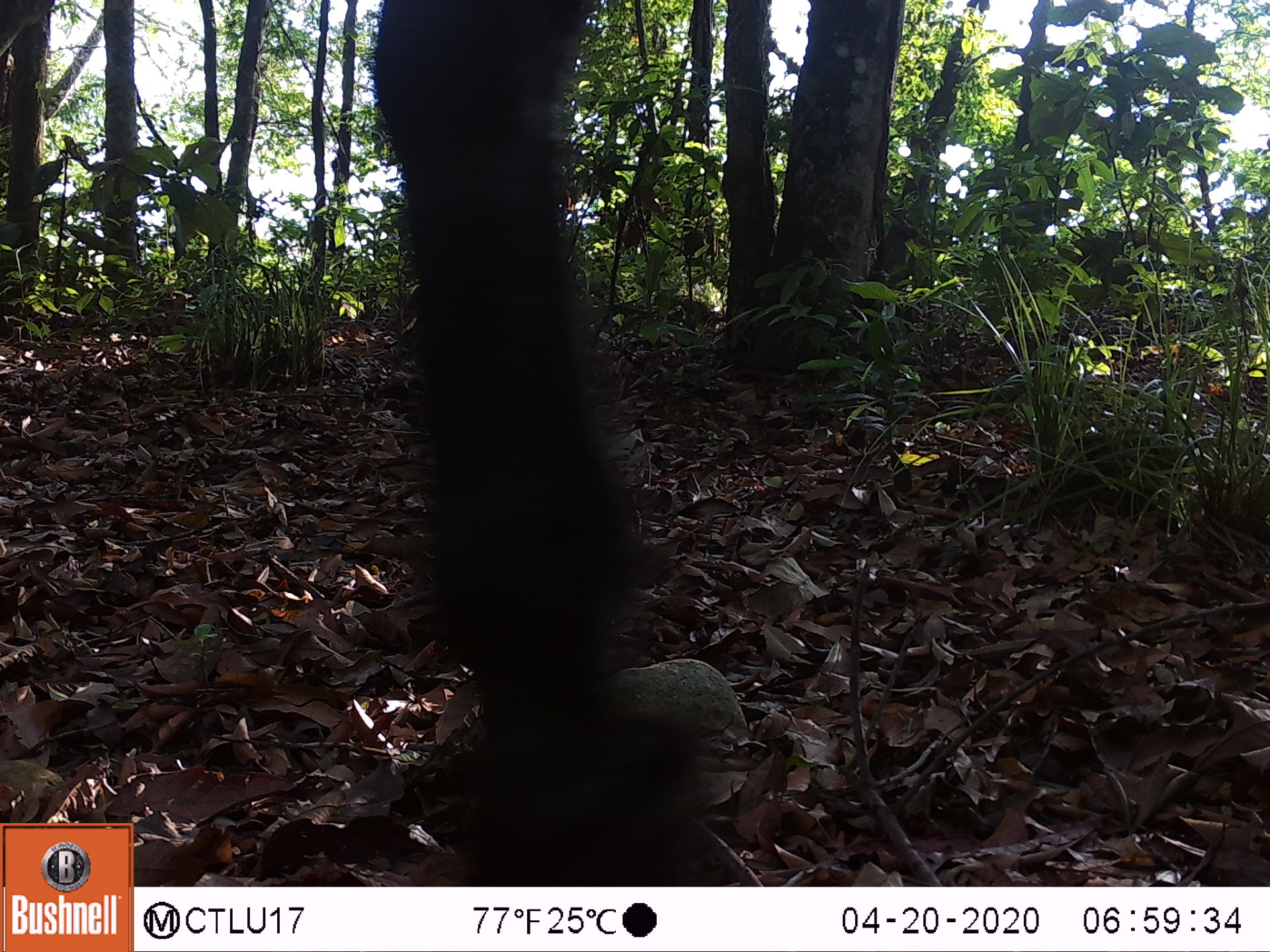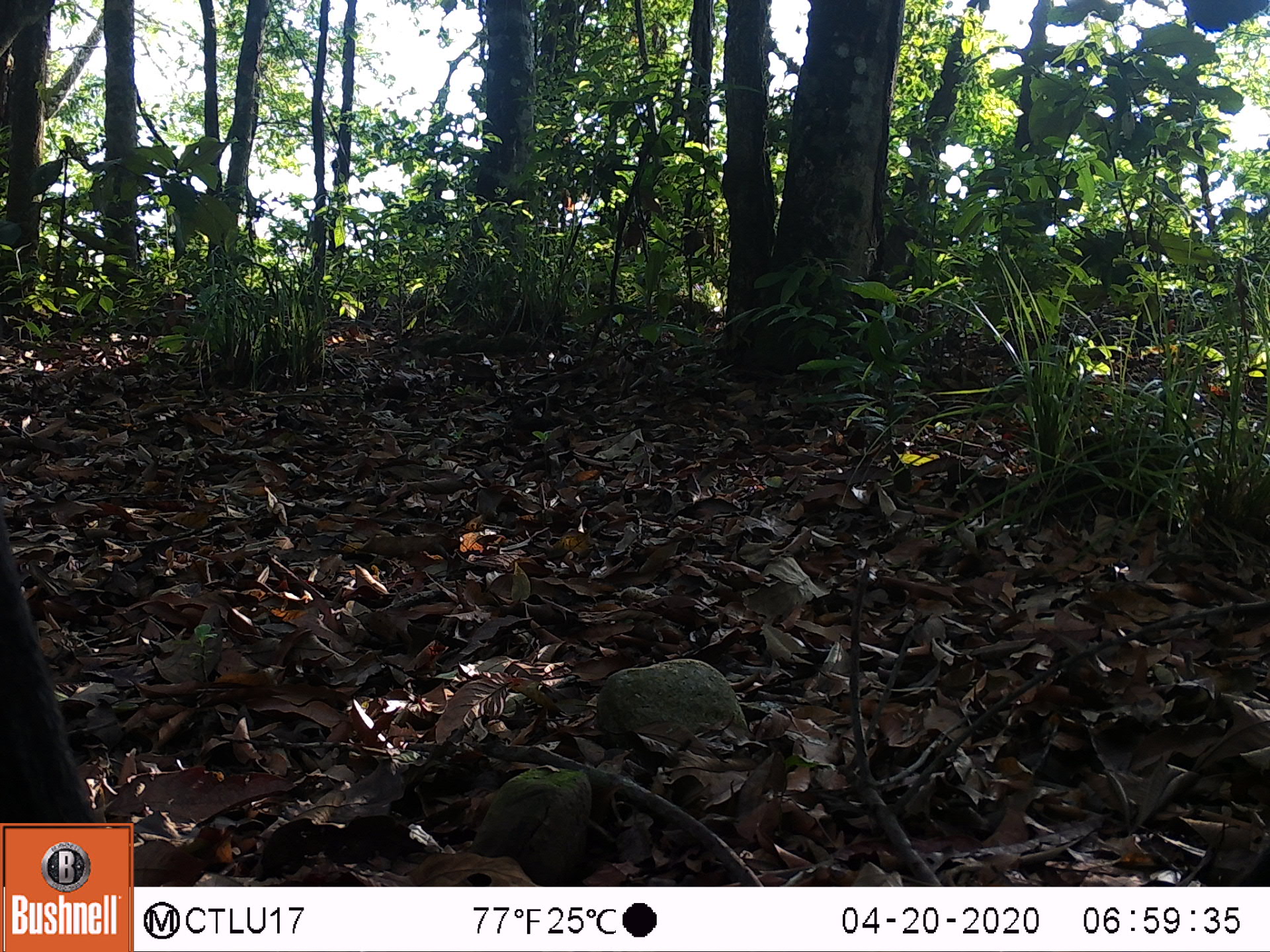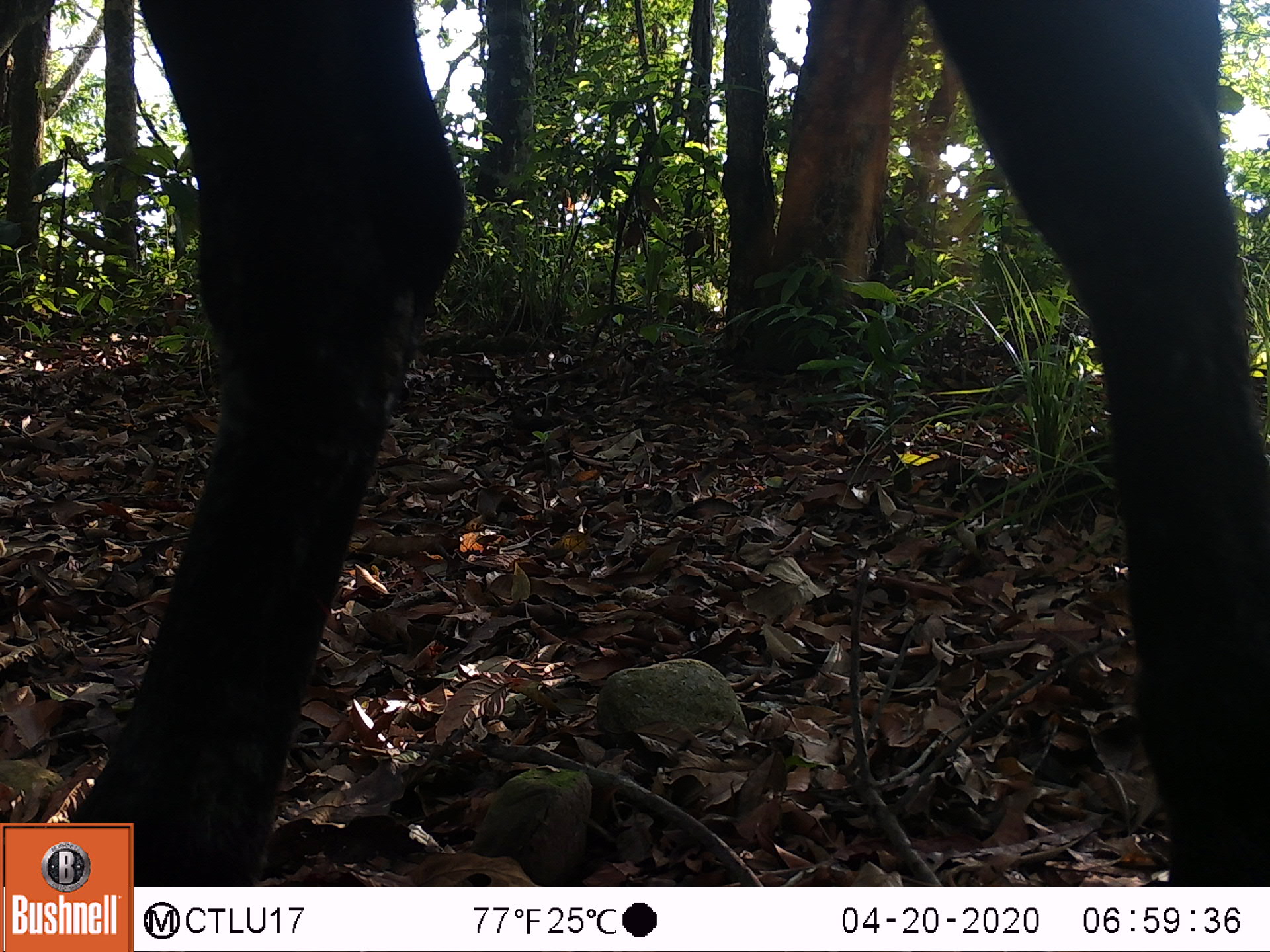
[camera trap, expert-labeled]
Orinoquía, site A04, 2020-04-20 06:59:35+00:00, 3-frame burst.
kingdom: Animalia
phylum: Chordata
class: Mammalia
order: Artiodactyla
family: Bovidae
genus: Bos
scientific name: Bos taurus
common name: cow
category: cattle